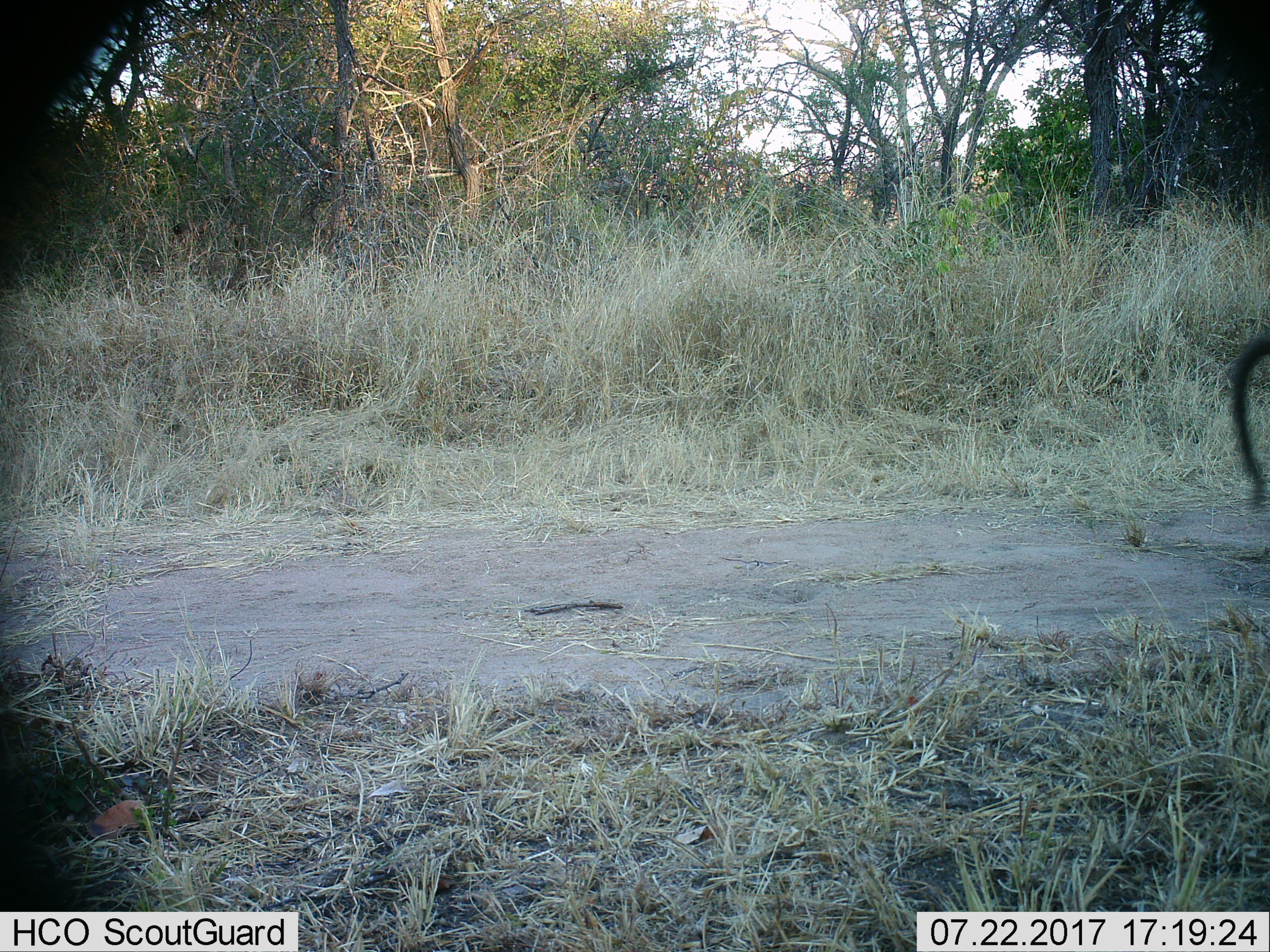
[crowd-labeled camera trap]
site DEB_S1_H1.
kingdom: Animalia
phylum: Chordata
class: Mammalia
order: Primates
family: Cercopithecidae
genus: Papio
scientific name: Papio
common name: baboon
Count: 1.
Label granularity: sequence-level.